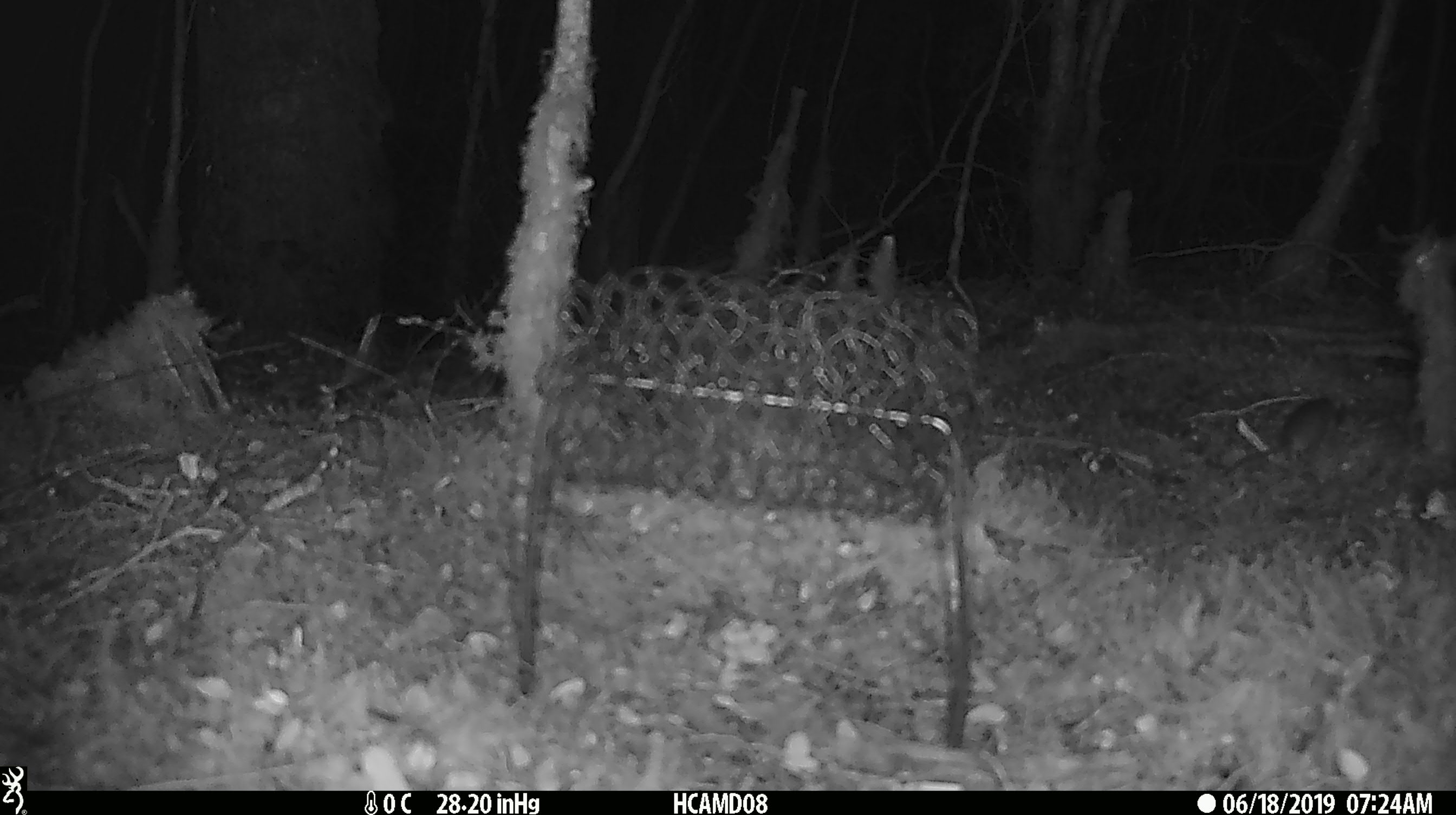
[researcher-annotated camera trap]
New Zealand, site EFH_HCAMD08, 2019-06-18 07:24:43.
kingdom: Animalia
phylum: Chordata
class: Mammalia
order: Rodentia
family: Muridae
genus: Mus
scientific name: Mus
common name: mouse